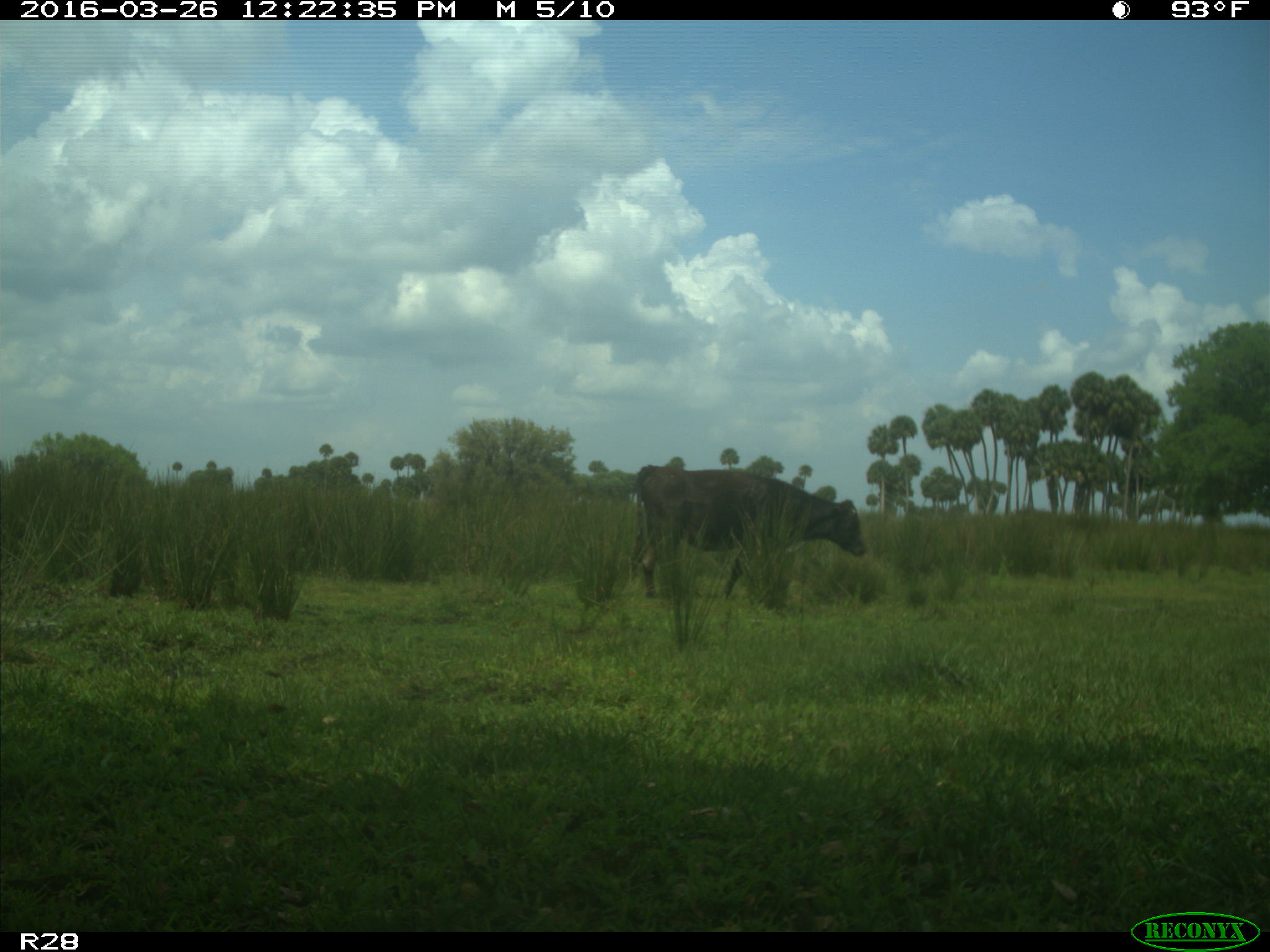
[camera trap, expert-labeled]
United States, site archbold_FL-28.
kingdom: Animalia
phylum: Chordata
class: Mammalia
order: Artiodactyla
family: Bovidae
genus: Bos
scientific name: Bos taurus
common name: domestic cow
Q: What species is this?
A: Bos taurus (domestic cow).